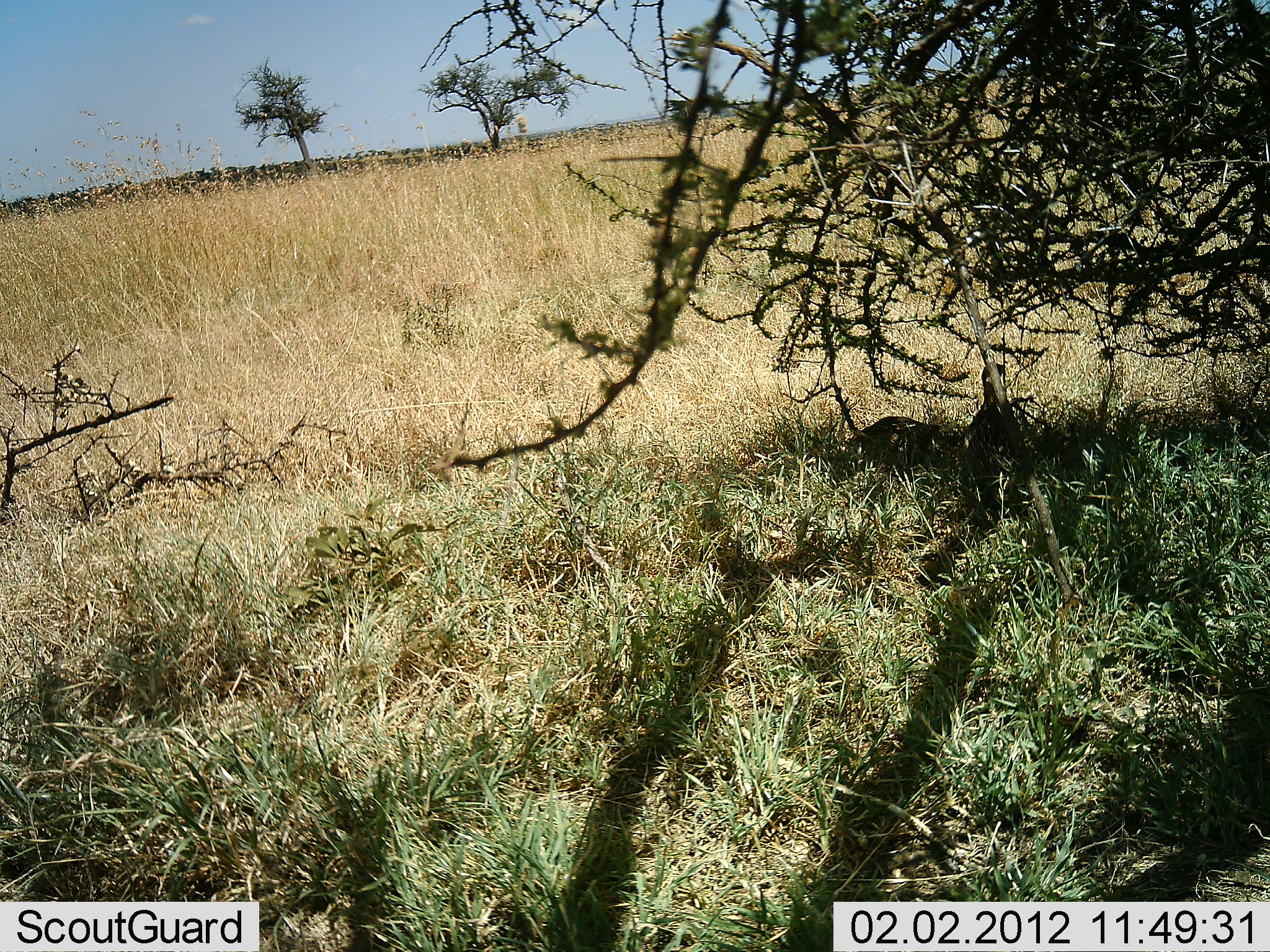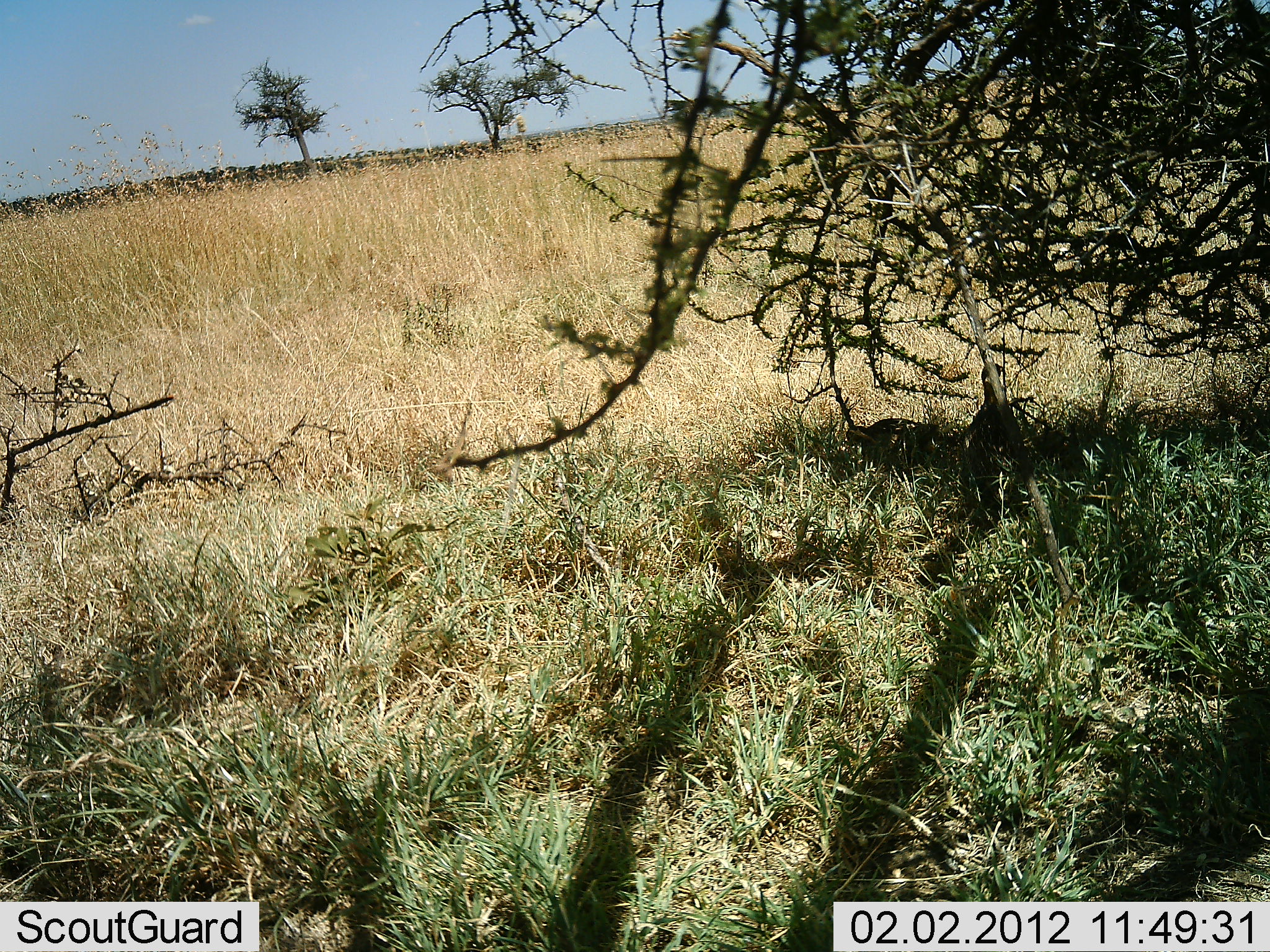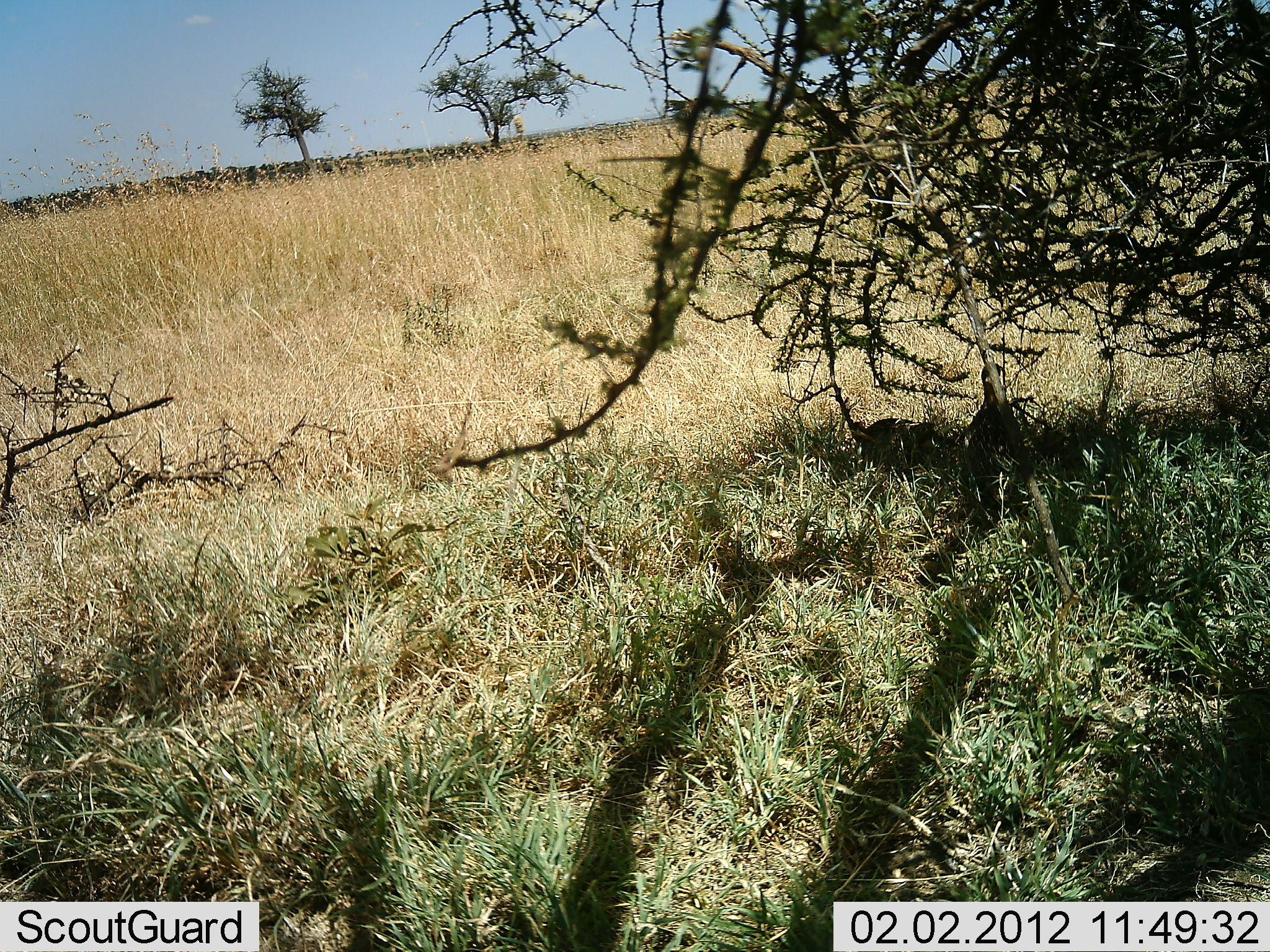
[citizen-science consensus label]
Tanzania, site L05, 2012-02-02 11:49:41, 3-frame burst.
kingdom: Animalia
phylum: Chordata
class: Aves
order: Galliformes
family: Numididae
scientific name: Numididae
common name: guinea fowl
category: guineafowl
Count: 2.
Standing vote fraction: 35%.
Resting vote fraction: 15%.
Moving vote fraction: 0%.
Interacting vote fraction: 5%.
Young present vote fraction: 0%.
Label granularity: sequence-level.